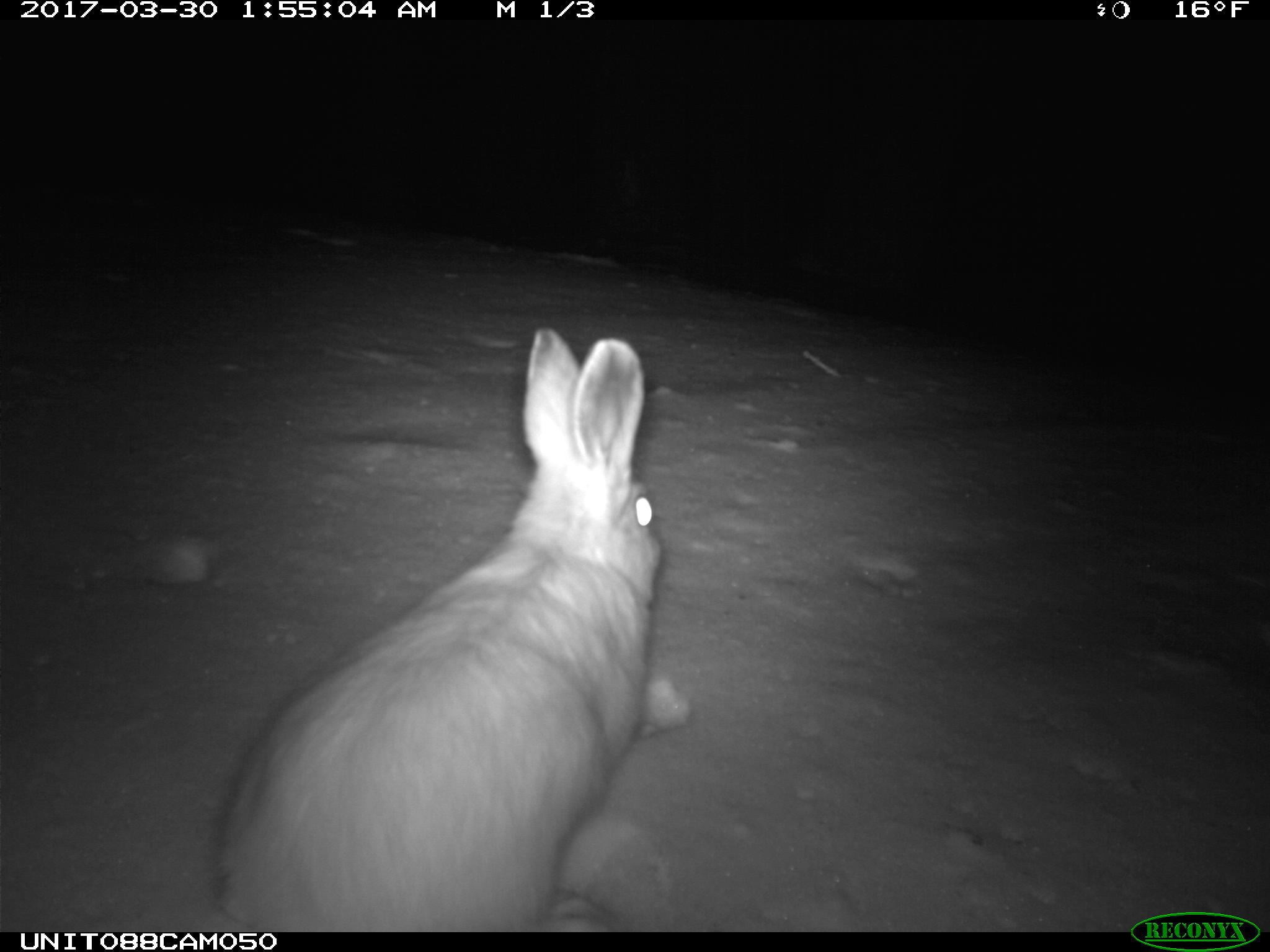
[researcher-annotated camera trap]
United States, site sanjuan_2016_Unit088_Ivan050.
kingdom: Animalia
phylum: Chordata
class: Mammalia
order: Lagomorpha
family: Leporidae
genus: Lepus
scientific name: Lepus americanus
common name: snowshoe hare